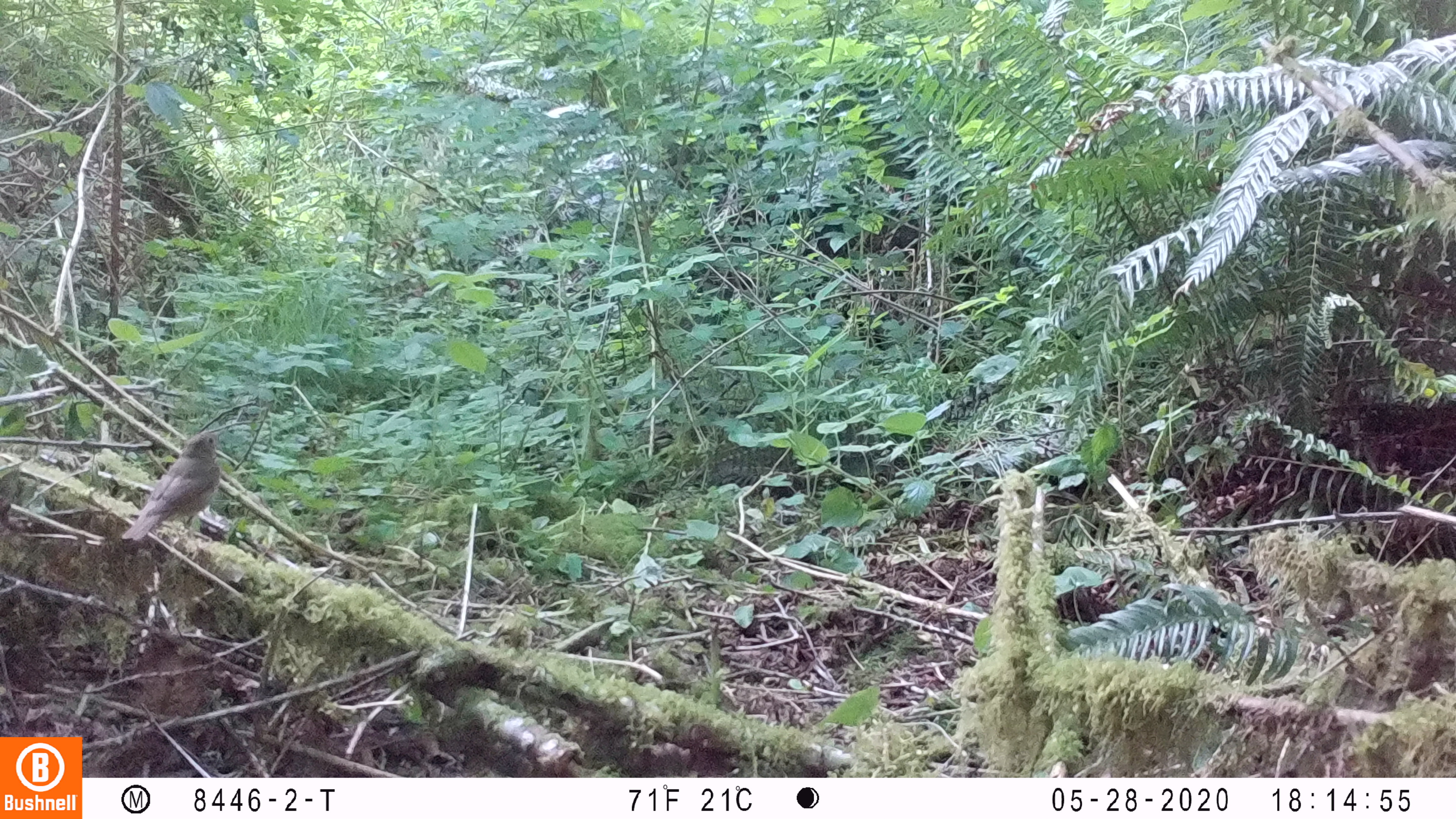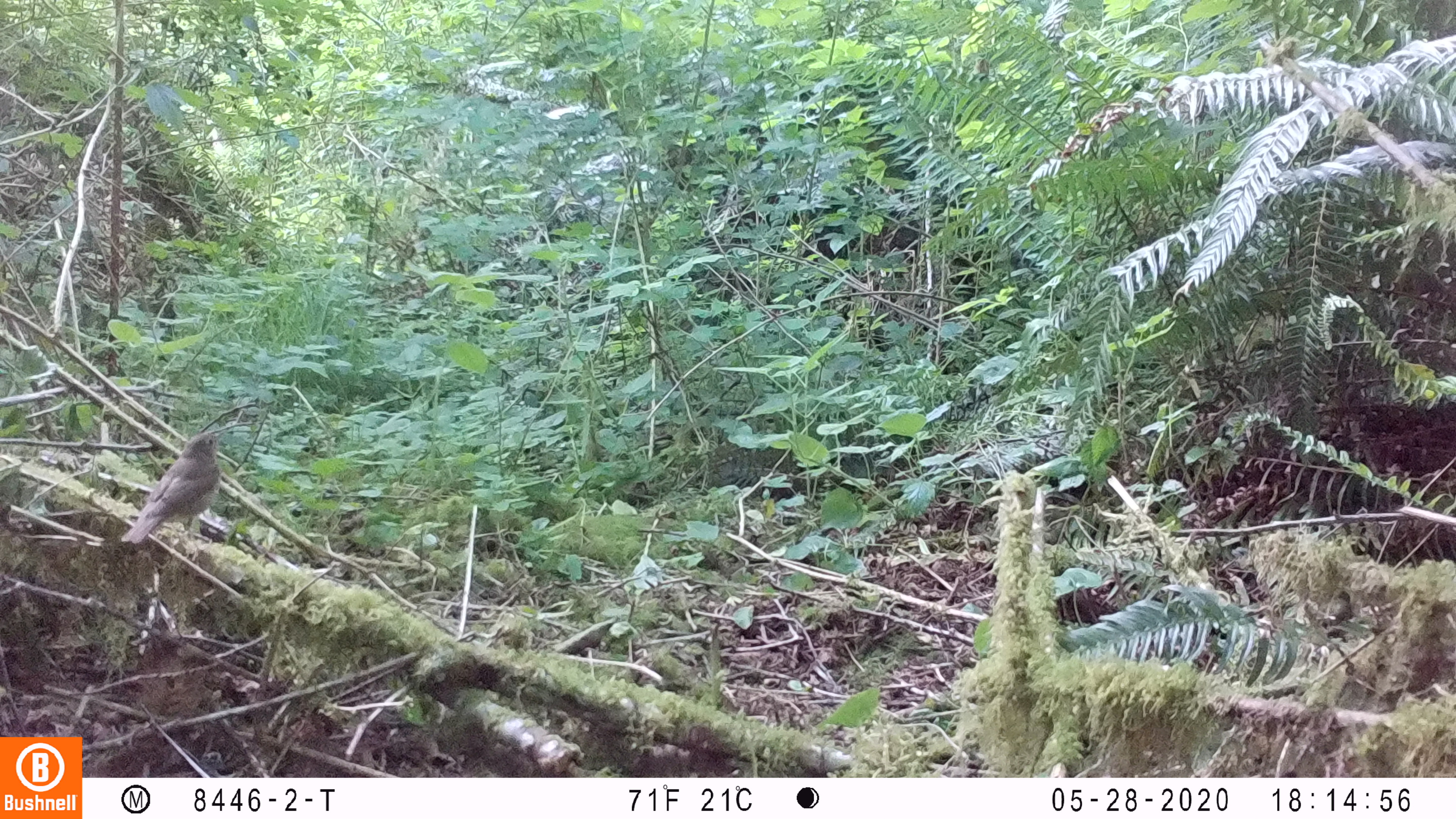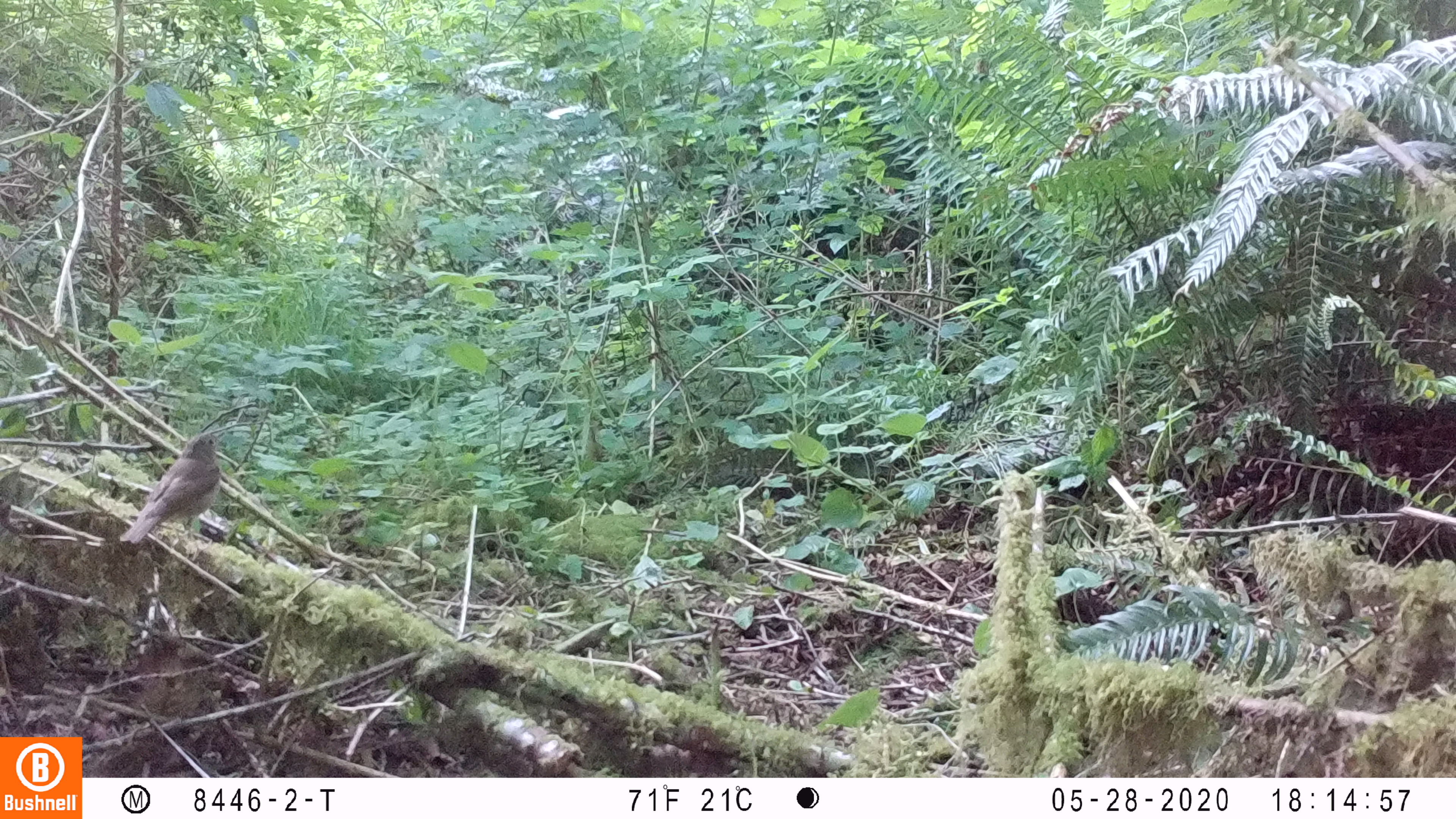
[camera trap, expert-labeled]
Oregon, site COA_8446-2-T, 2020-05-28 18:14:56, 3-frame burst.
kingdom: Animalia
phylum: Chordata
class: Aves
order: Passeriformes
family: Turdidae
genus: Catharus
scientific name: Catharus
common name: brown thrushes and nightingale-thrushes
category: catharus species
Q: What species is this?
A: Catharus species (brown thrushes and nightingale-thrushes) (Catharus).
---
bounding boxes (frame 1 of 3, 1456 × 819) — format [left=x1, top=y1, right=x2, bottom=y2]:
catharus species: [left=117, top=426, right=227, bottom=544]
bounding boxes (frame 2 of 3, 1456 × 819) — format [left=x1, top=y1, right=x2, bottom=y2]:
catharus species: [left=119, top=429, right=227, bottom=548]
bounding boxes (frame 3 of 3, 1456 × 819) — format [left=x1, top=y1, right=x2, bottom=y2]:
catharus species: [left=119, top=423, right=230, bottom=545]